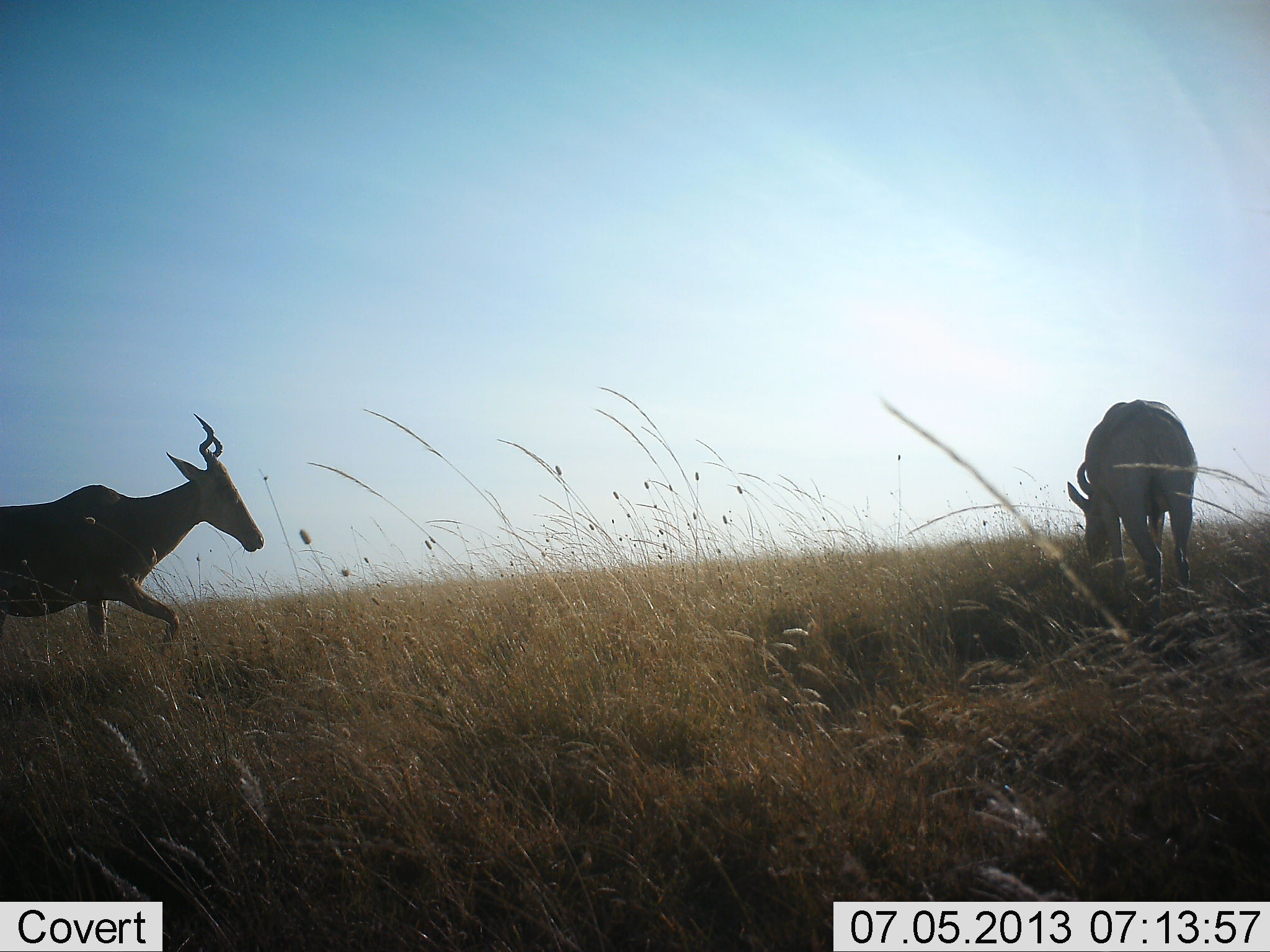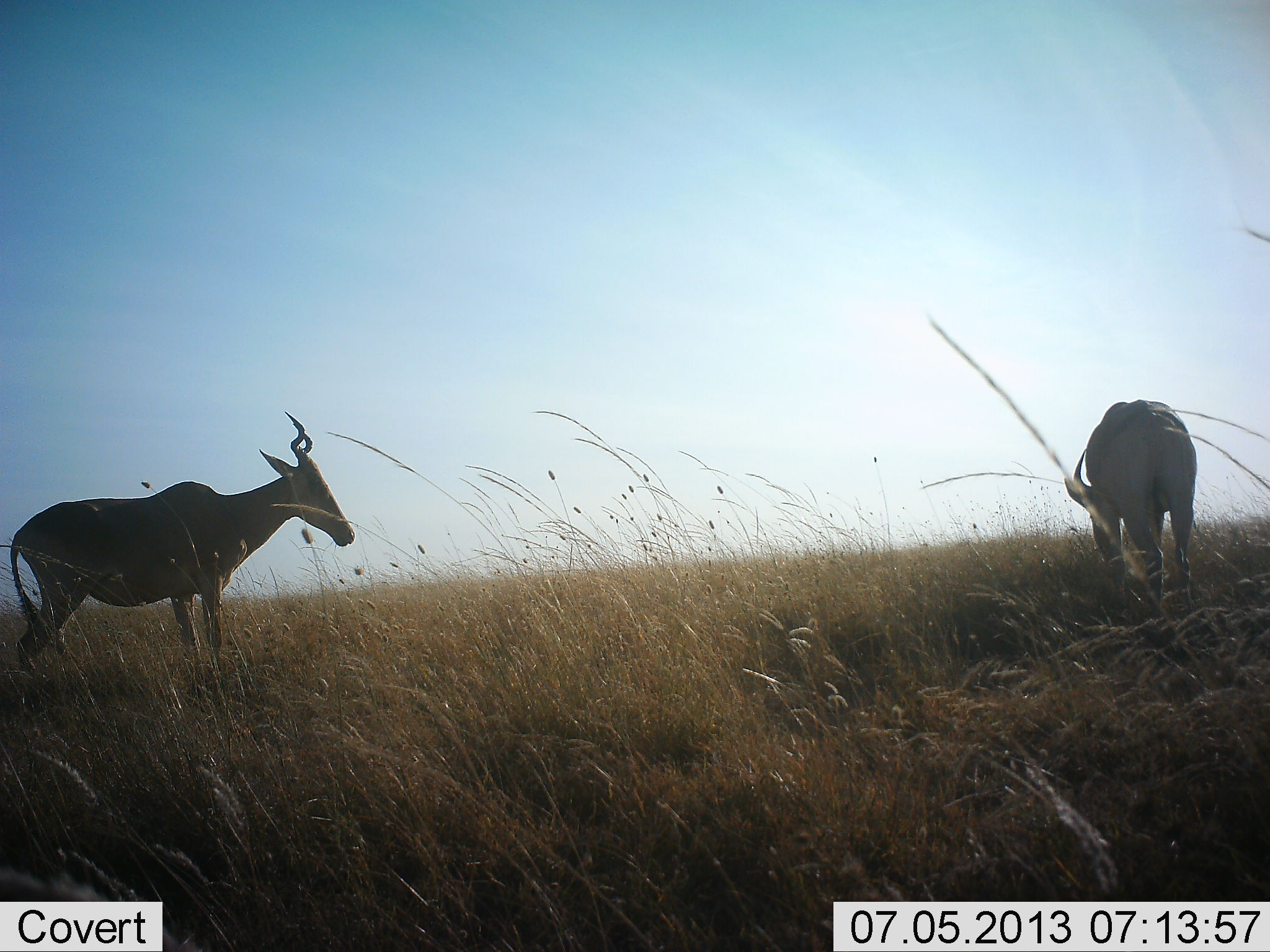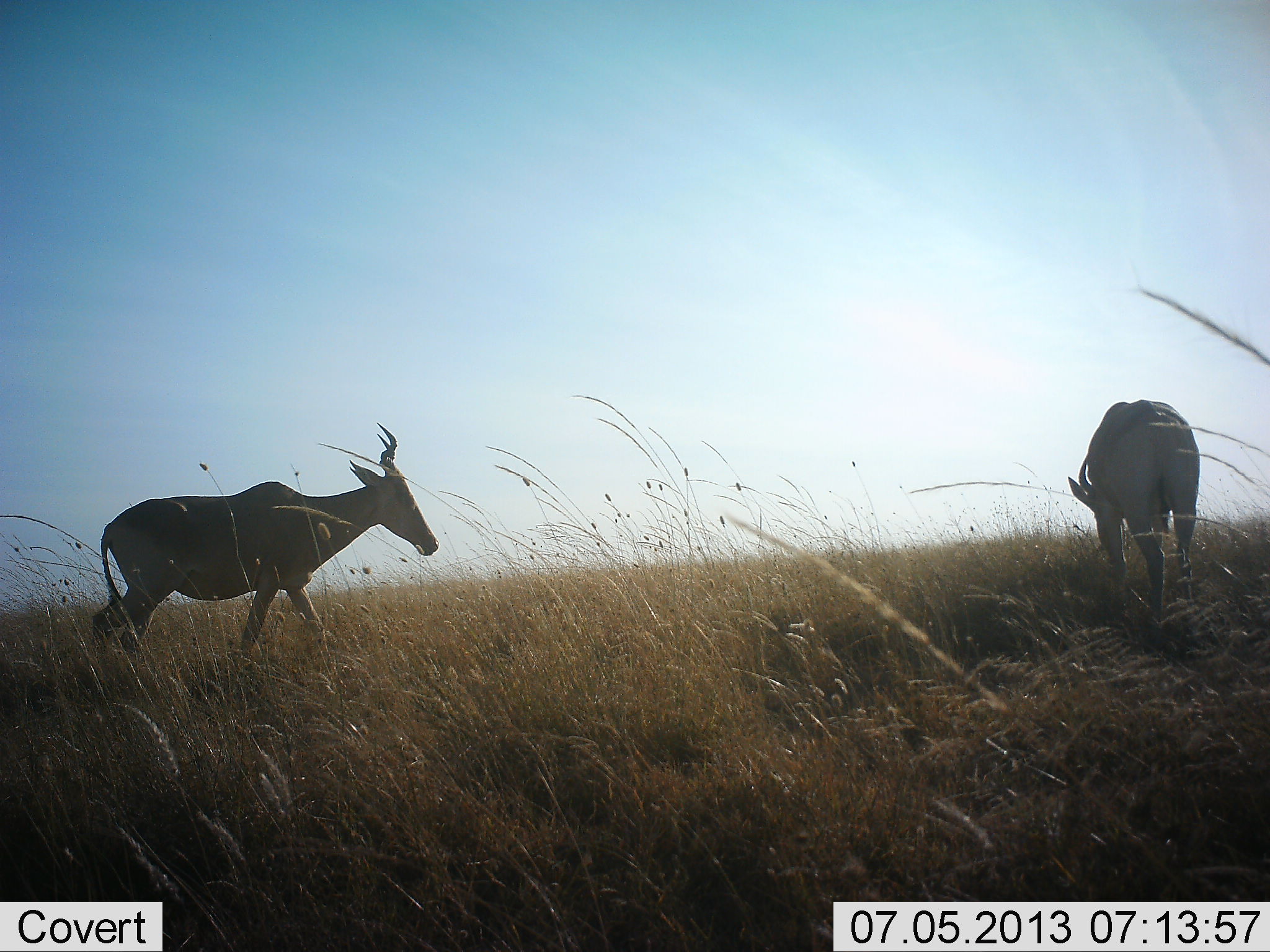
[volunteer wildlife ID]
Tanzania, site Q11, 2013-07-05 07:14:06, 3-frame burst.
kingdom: Animalia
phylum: Chordata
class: Mammalia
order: Artiodactyla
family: Bovidae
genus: Alcelaphus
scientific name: Alcelaphus buselaphus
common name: hartebeest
Hartebeest (Alcelaphus buselaphus), count 2. Behavior (volunteer vote fractions): standing 50%, resting 0%, moving 70%, interacting 0%. Young present (vote fraction): 0%. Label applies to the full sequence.